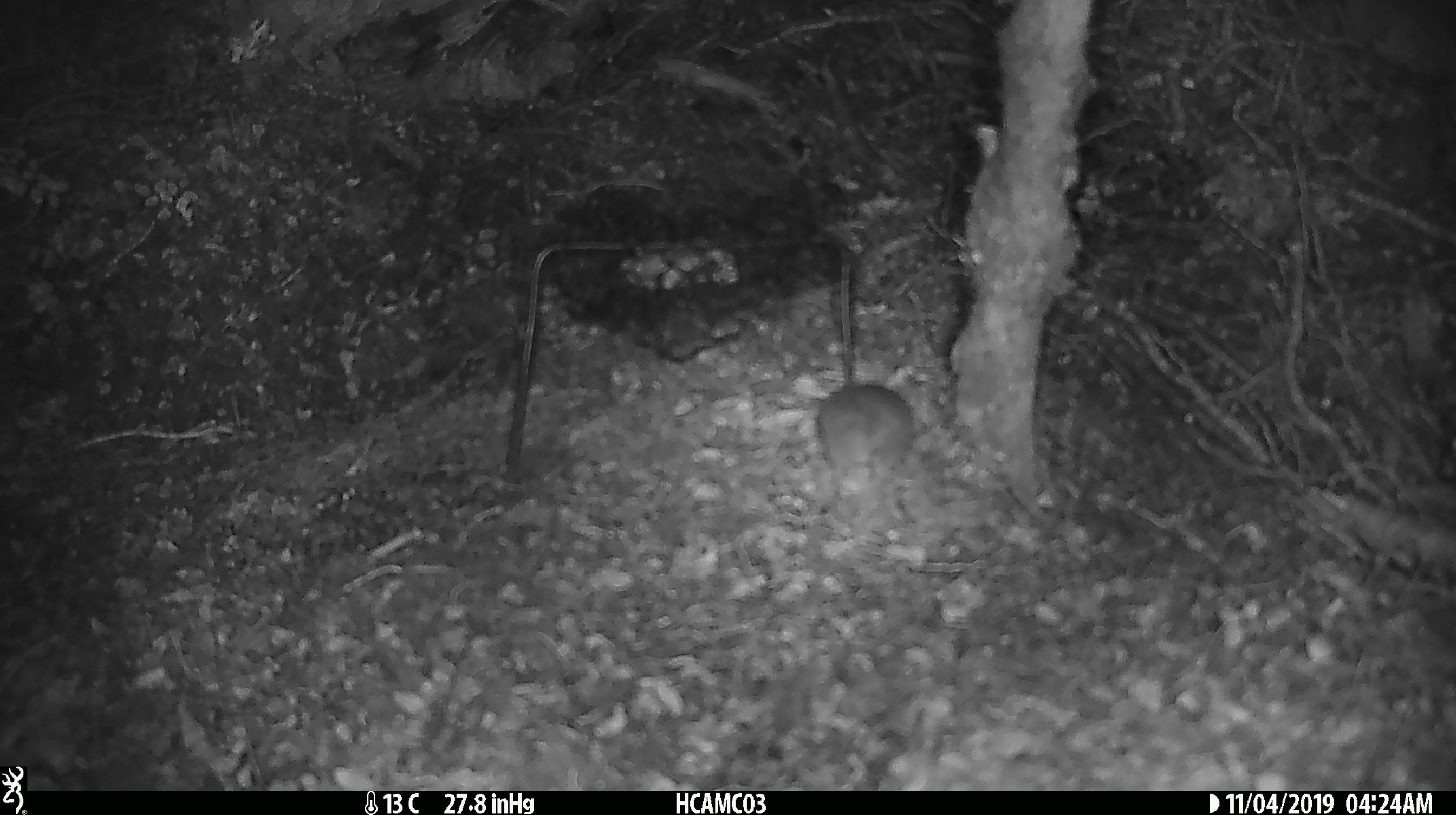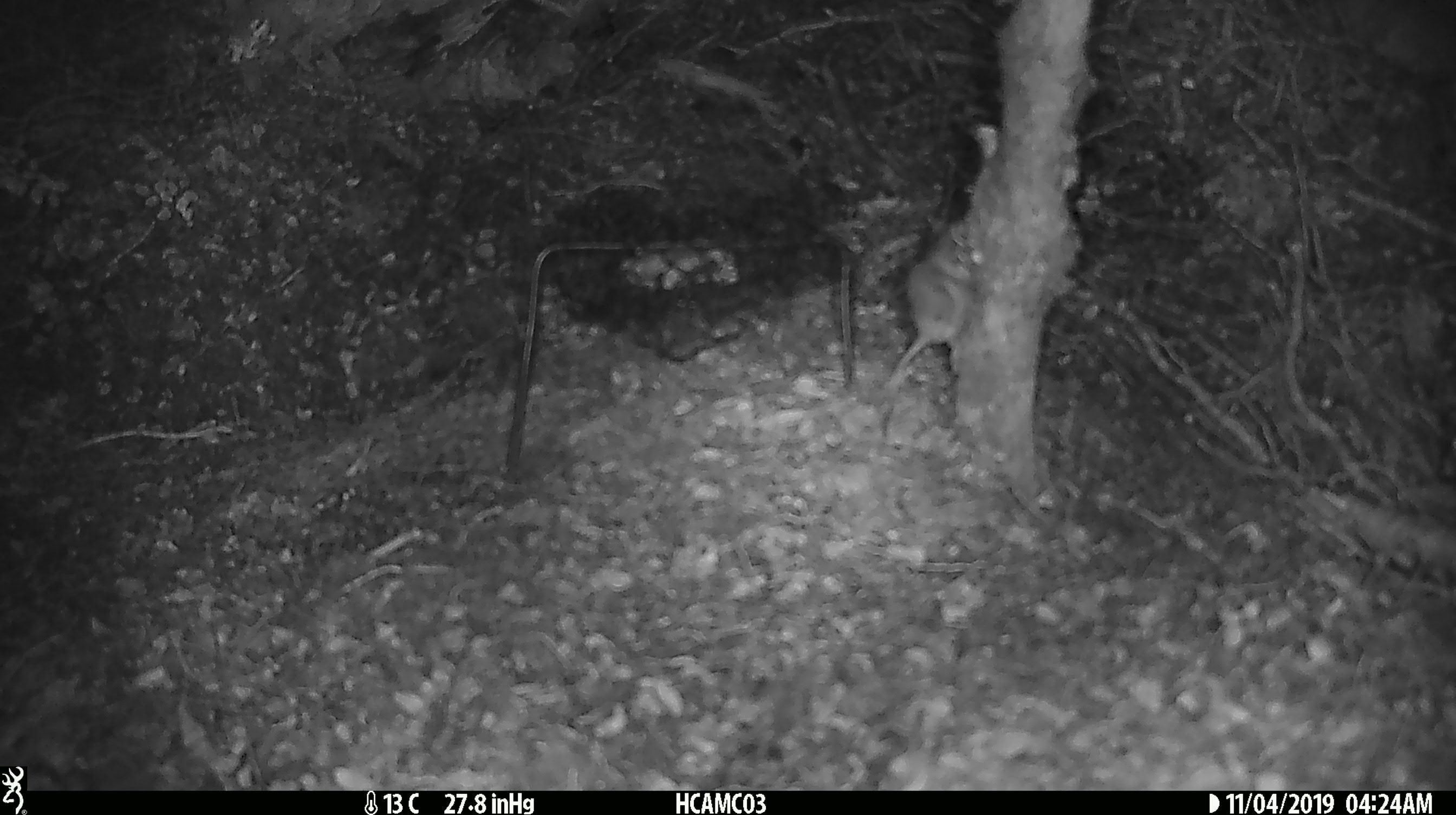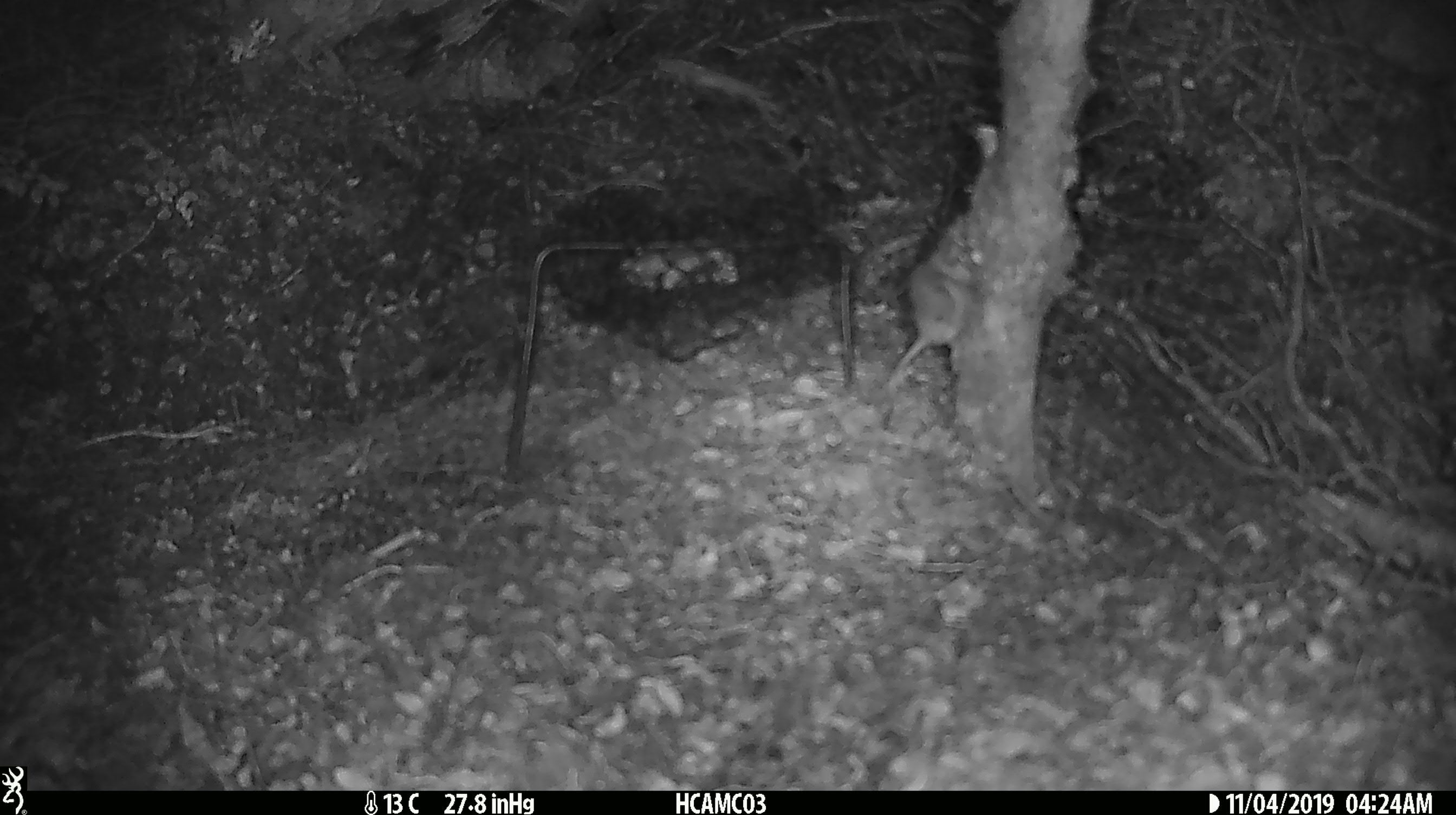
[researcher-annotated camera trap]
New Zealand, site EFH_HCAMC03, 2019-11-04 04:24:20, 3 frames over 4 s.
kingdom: Animalia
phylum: Chordata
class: Mammalia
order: Rodentia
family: Muridae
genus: Mus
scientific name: Mus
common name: mouse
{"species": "mouse (Mus)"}